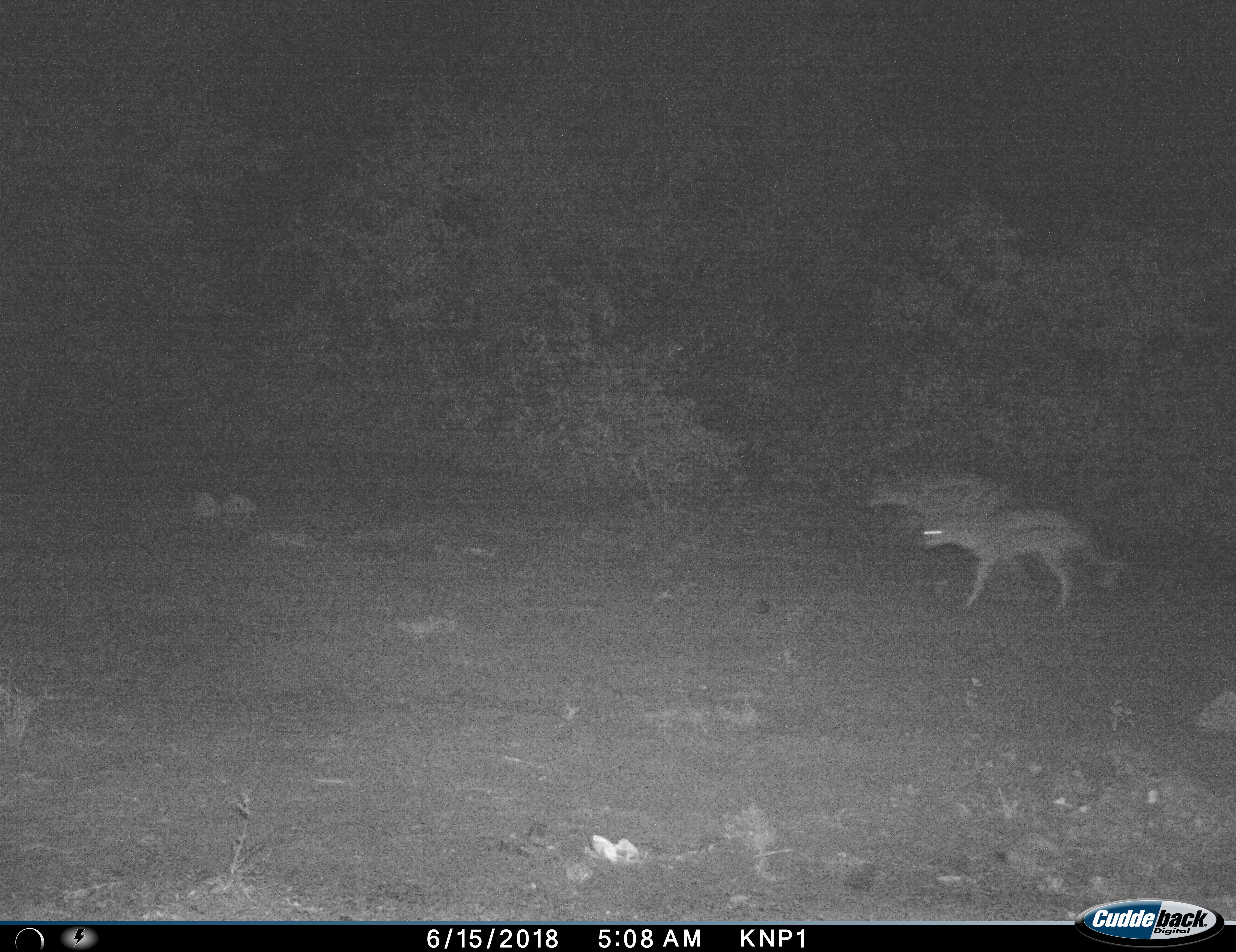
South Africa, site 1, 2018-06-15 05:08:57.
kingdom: Animalia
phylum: Chordata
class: Mammalia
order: Carnivora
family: Canidae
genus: Lupulella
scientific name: Lupulella adusta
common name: side-striped jackal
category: jackalsidestriped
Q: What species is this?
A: Jackalsidestriped (side-striped jackal) (Lupulella adusta).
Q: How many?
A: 2.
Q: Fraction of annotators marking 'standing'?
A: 0%.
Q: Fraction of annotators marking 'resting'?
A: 0%.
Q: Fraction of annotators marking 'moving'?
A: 100%.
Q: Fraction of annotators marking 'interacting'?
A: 0%.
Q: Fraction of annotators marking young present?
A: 0%.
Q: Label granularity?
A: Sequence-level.